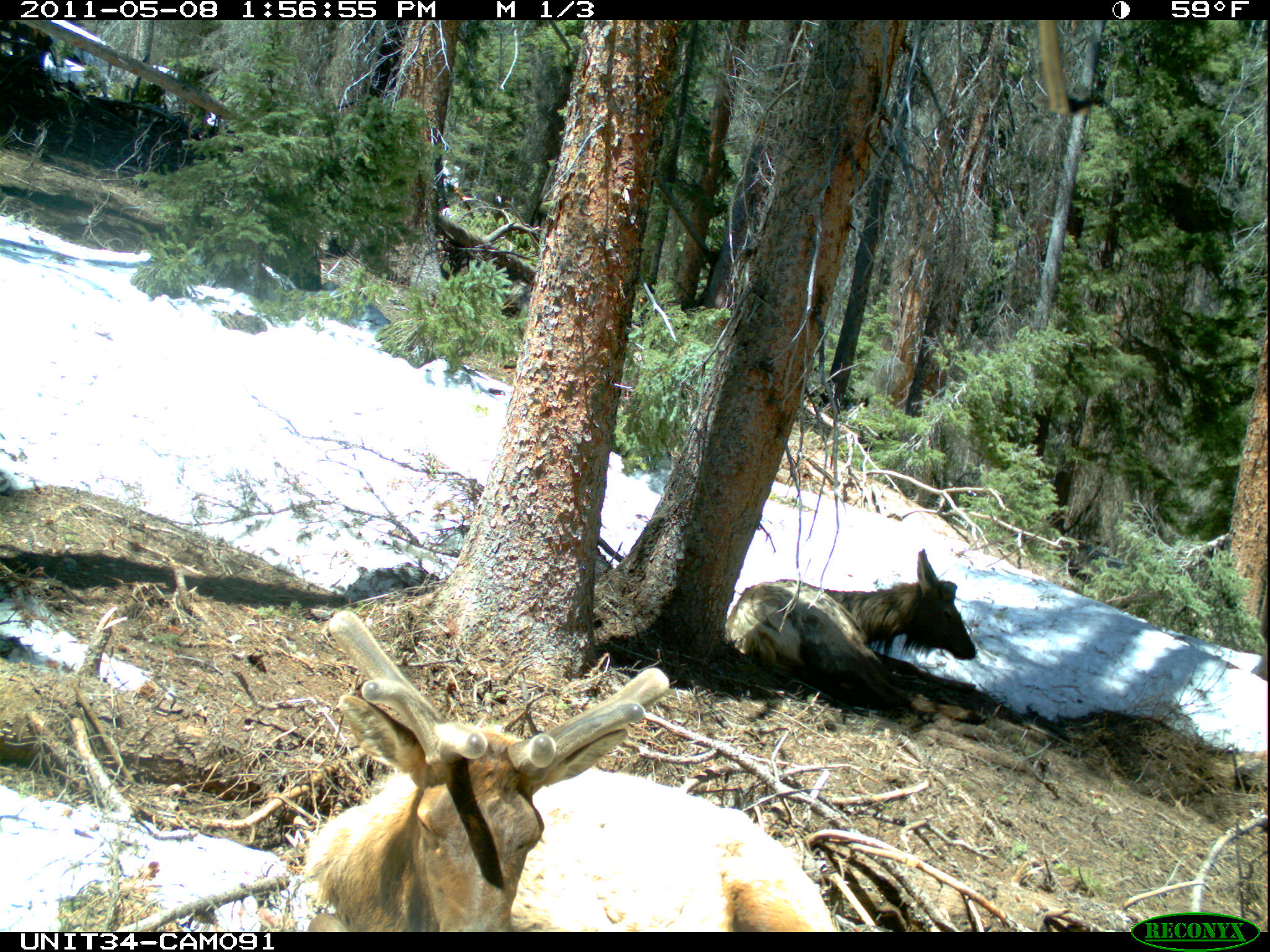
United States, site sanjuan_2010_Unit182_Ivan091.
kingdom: Animalia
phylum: Chordata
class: Mammalia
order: Artiodactyla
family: Cervidae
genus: Cervus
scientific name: Cervus elaphus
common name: red deer